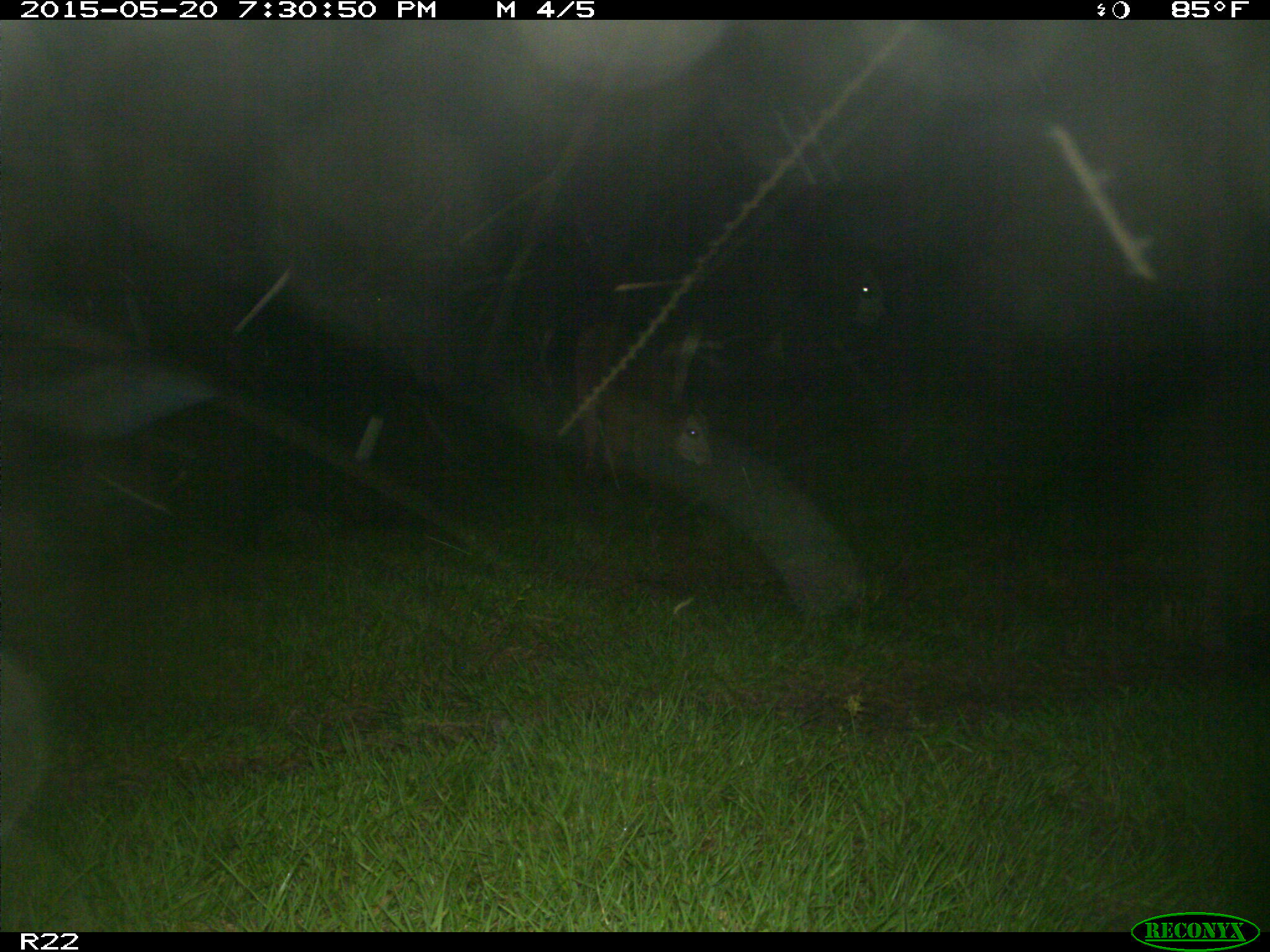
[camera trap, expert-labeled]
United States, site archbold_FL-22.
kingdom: Animalia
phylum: Chordata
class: Mammalia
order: Artiodactyla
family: Bovidae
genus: Bos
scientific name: Bos taurus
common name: domestic cow